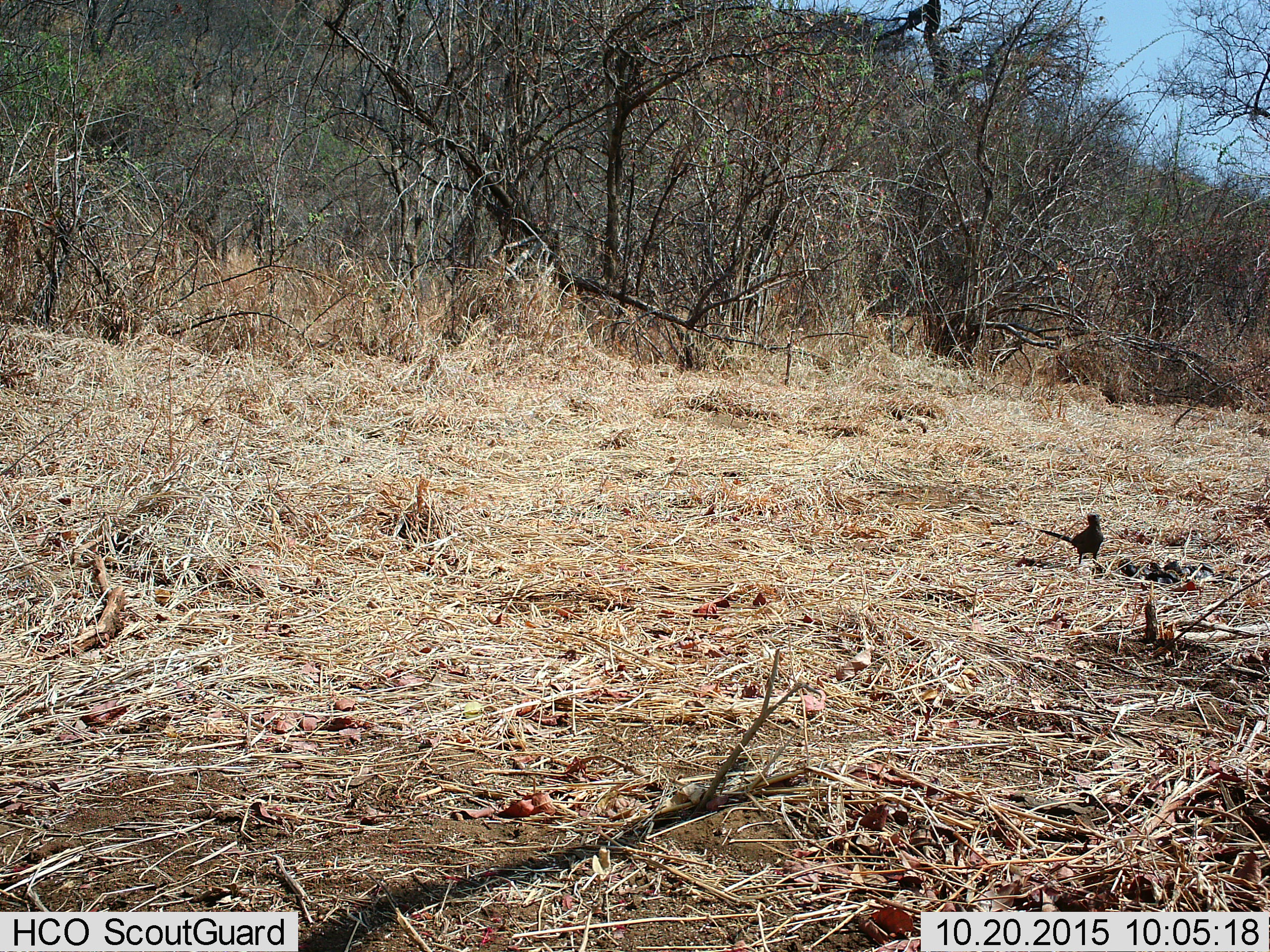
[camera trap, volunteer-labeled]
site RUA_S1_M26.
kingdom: Animalia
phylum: Chordata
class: Aves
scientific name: Aves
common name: bird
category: birdother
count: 1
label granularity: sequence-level